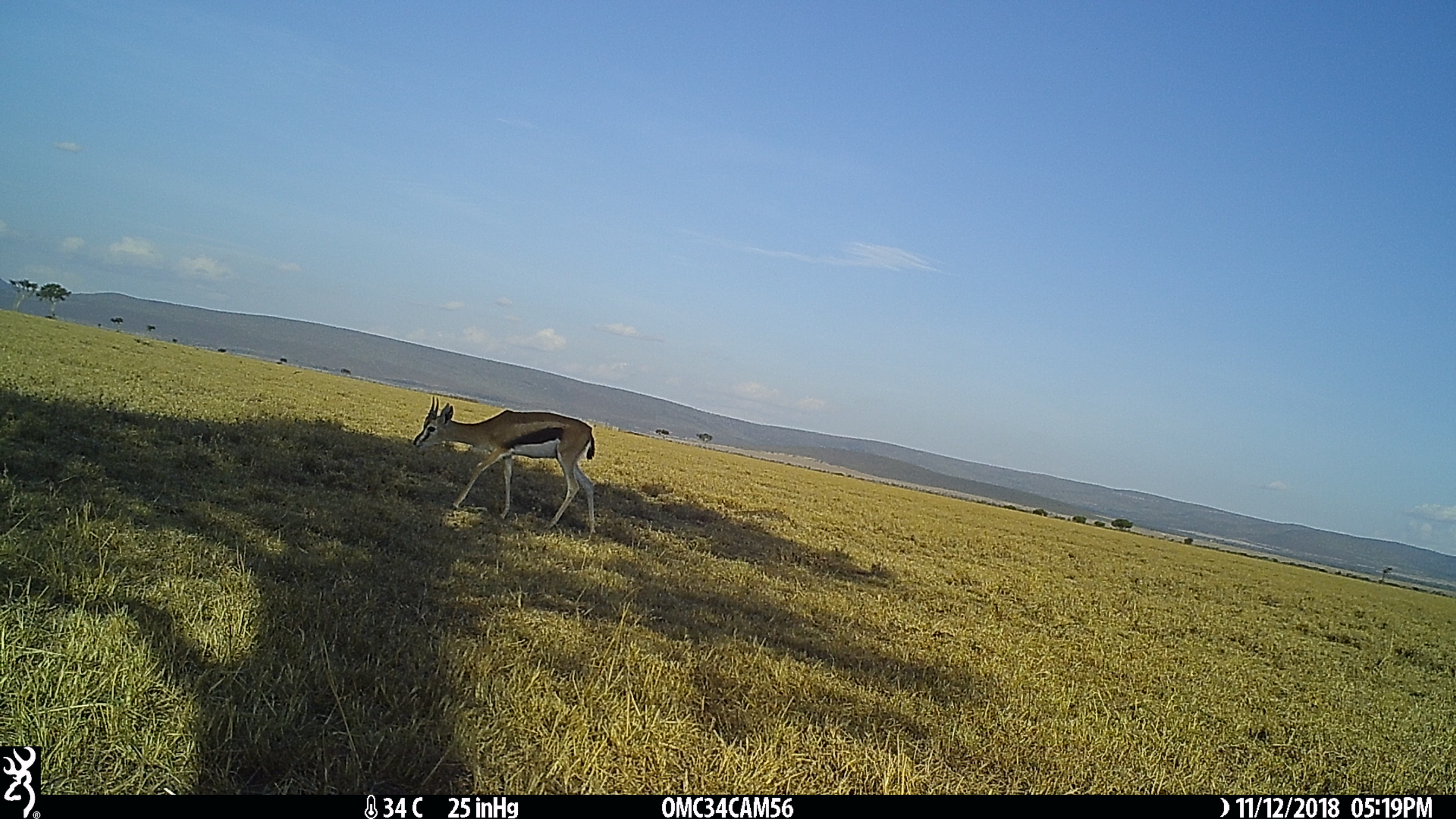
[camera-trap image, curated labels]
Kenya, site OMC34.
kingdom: Animalia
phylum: Chordata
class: Mammalia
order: Artiodactyla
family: Bovidae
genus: Eudorcas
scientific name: Eudorcas thomsonii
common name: thomon's gazelle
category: gazelle thomsons